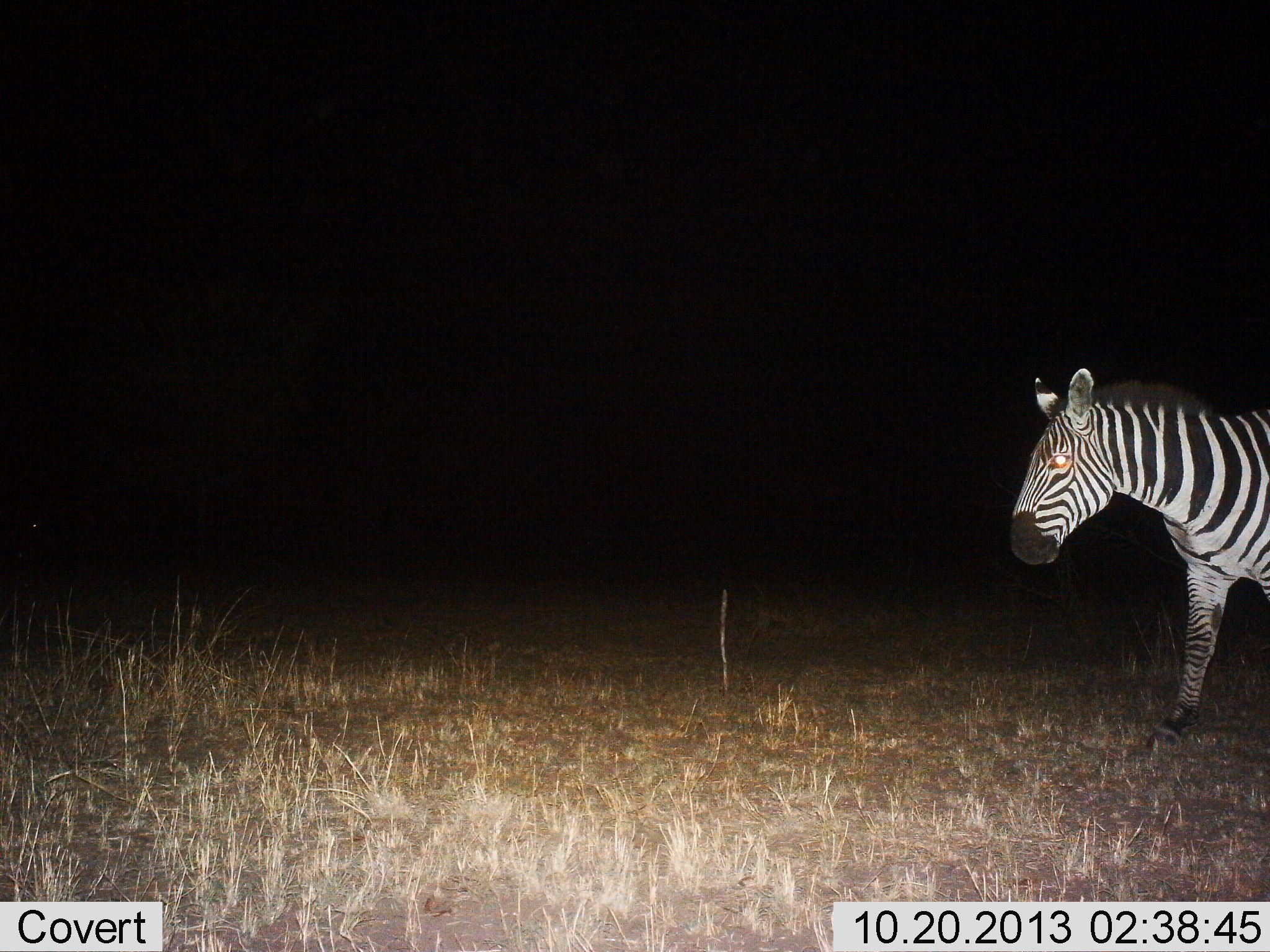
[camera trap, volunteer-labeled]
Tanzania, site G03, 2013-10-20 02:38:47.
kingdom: Animalia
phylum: Chordata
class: Mammalia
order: Perissodactyla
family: Equidae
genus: Equus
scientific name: Equus quagga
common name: plains zebra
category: zebra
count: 1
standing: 37%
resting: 0%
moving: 66%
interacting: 0%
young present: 0%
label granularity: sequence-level